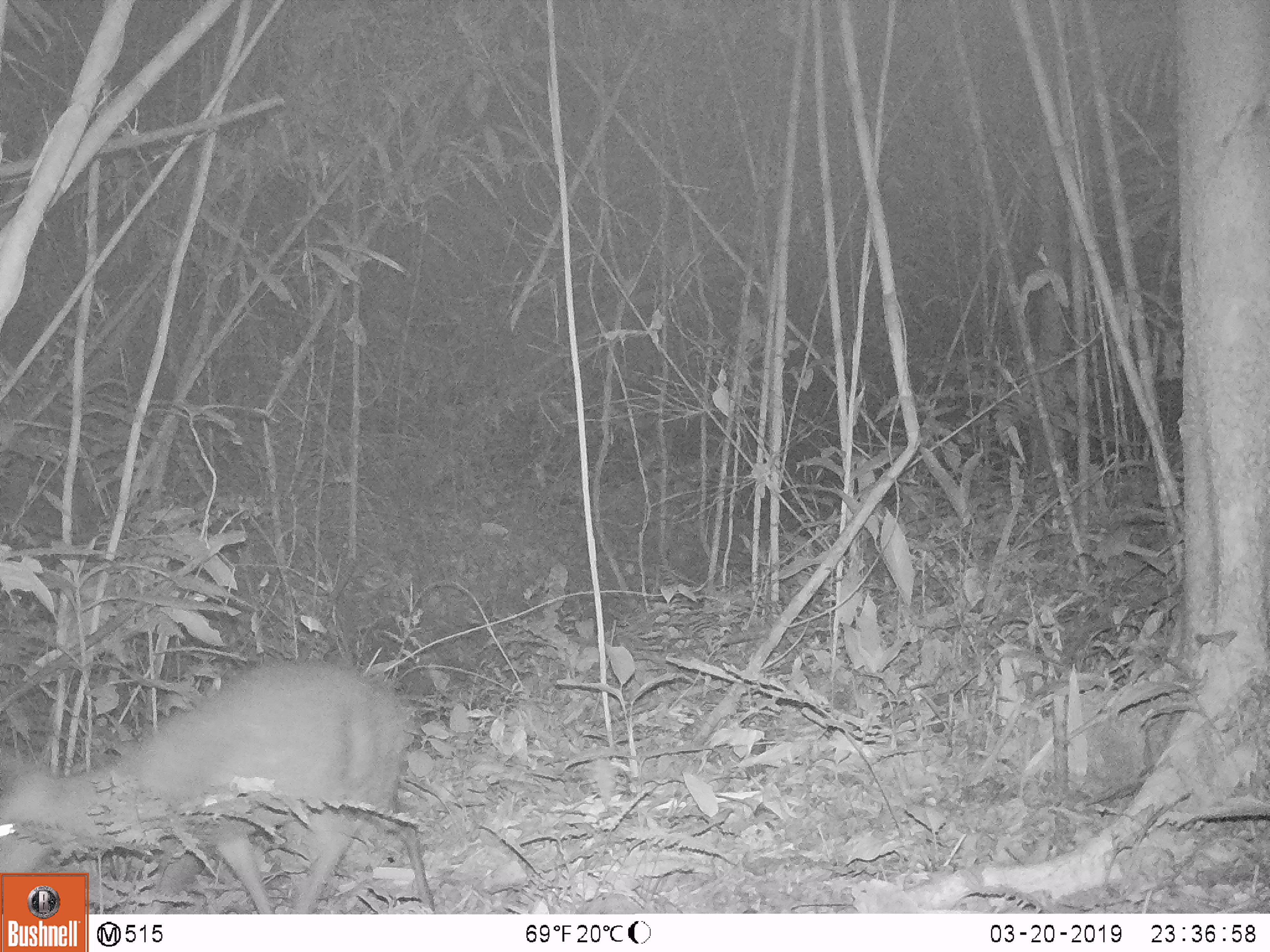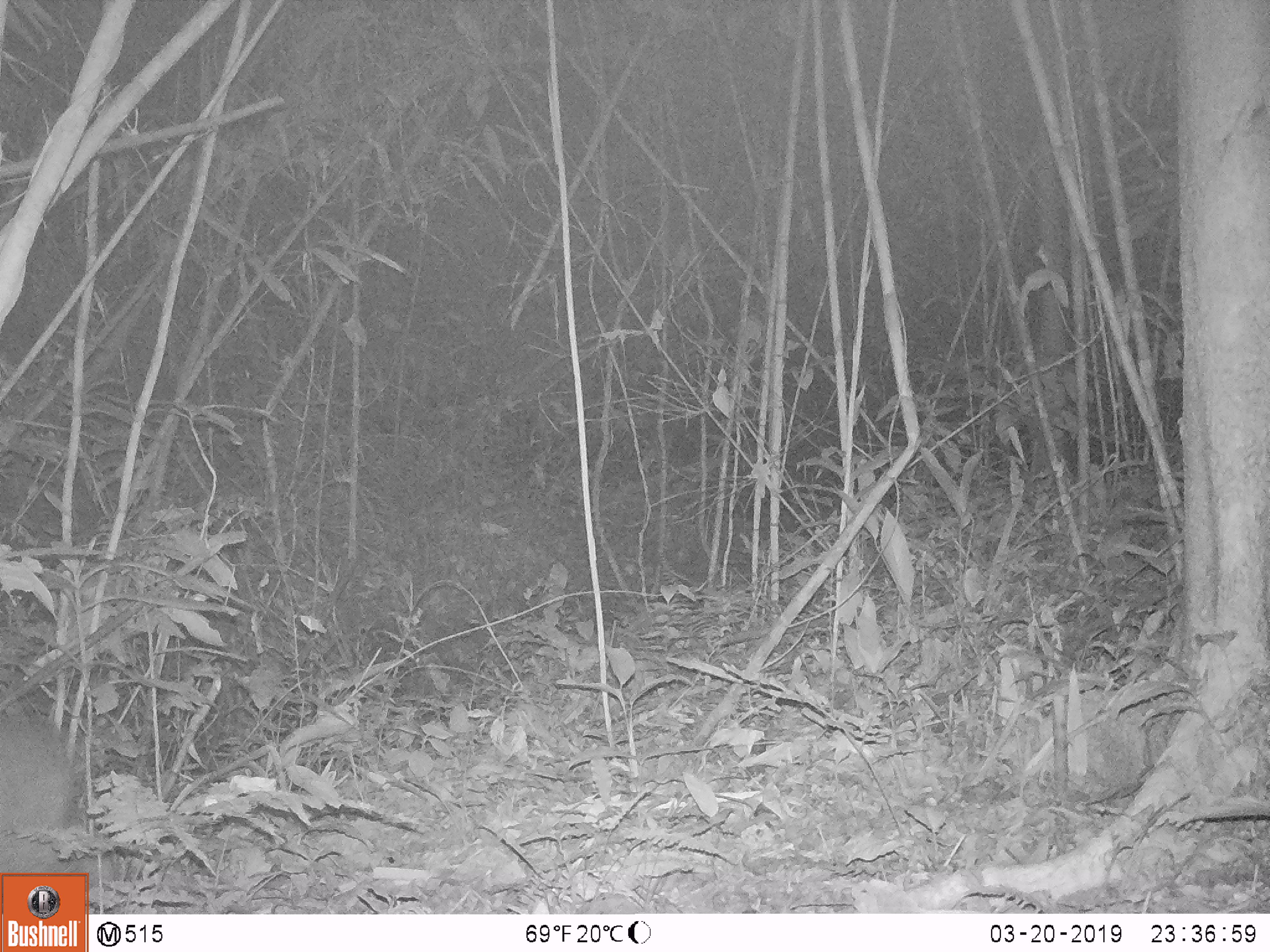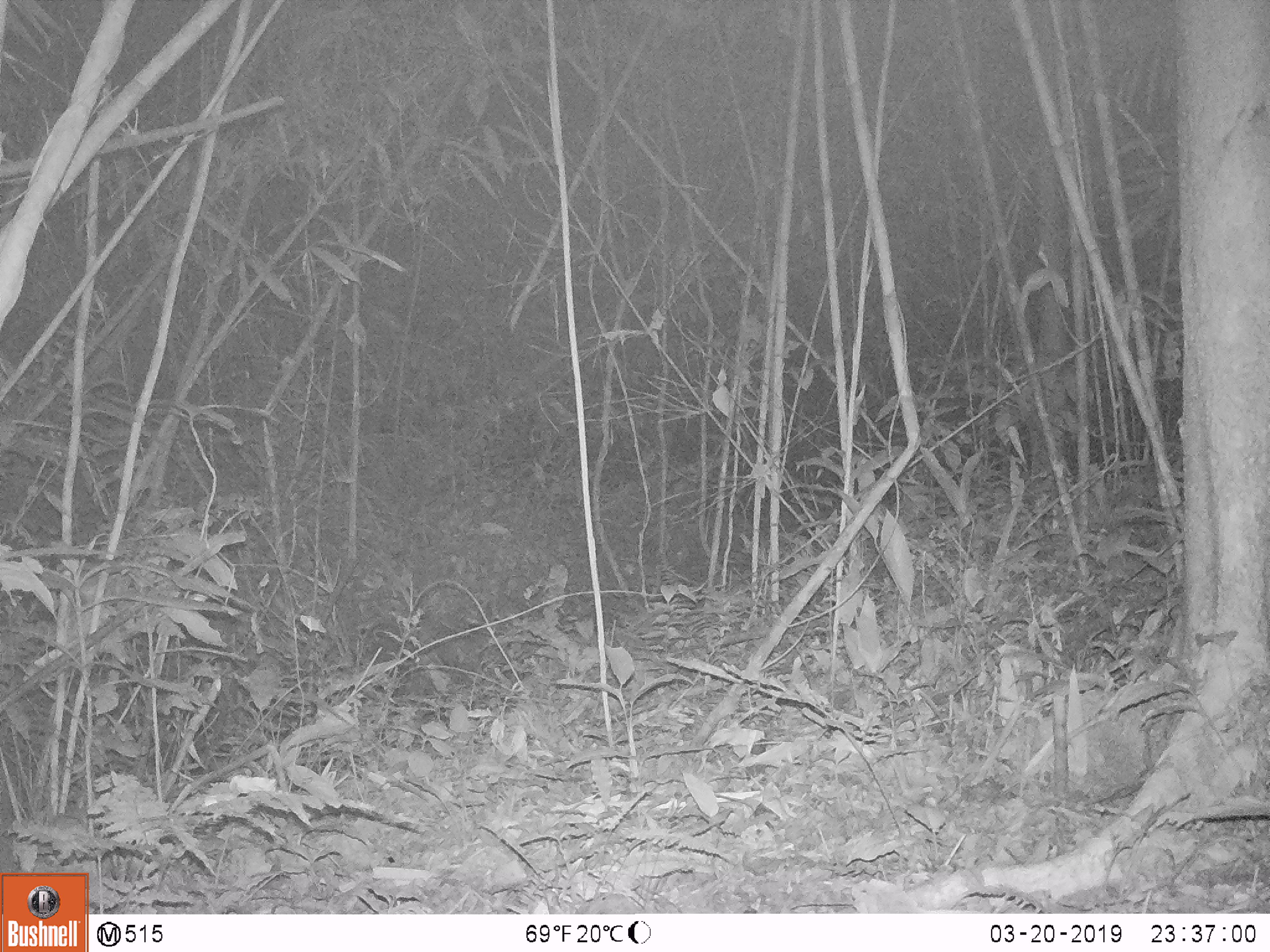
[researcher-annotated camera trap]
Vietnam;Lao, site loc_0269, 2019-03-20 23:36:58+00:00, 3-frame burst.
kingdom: Animalia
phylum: Chordata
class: Mammalia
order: Artiodactyla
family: Cervidae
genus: Muntiacus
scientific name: Muntiacus rooseveltorum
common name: roosevelt's muntjac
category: roosevelts muntjac group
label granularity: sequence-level